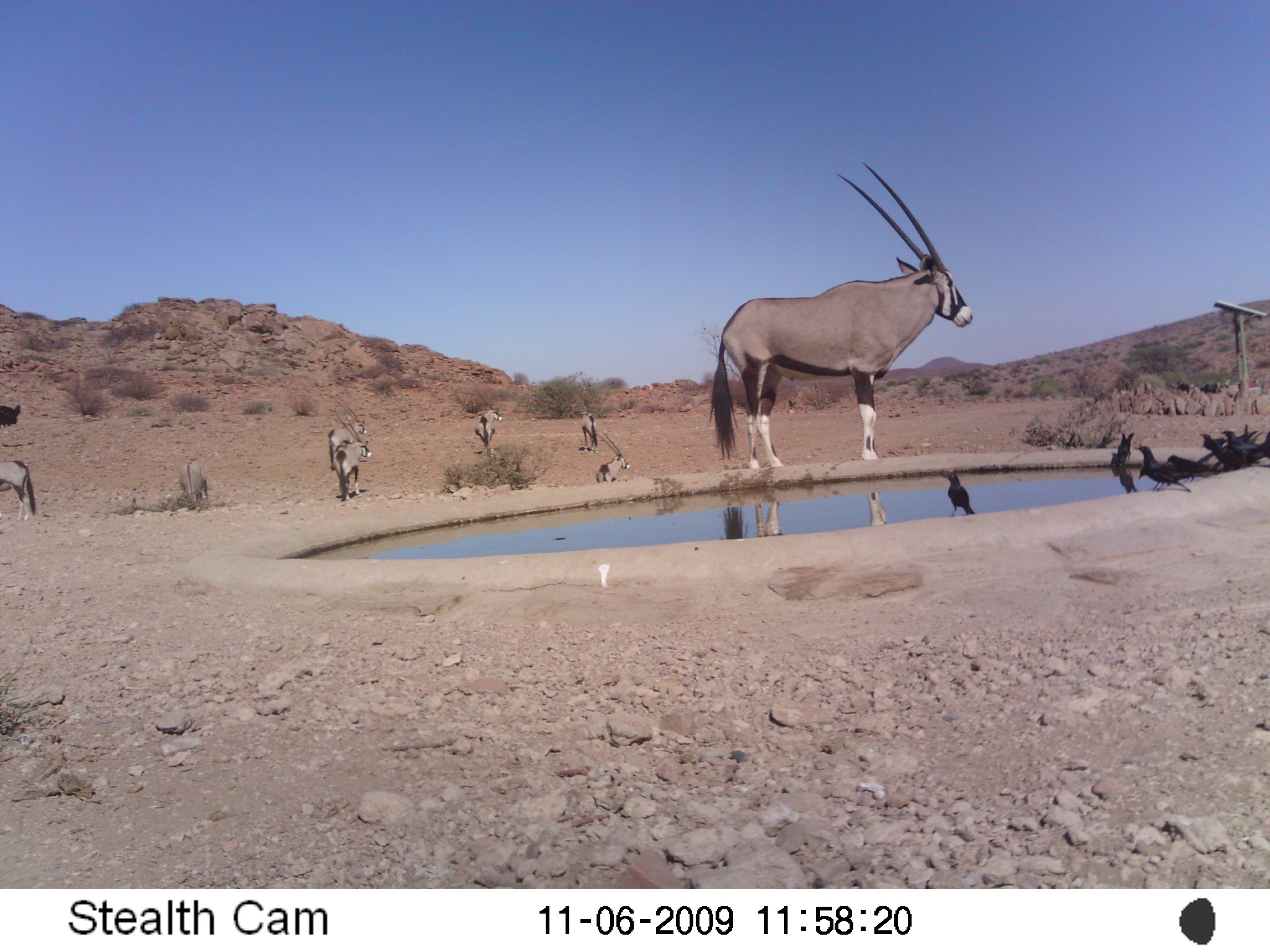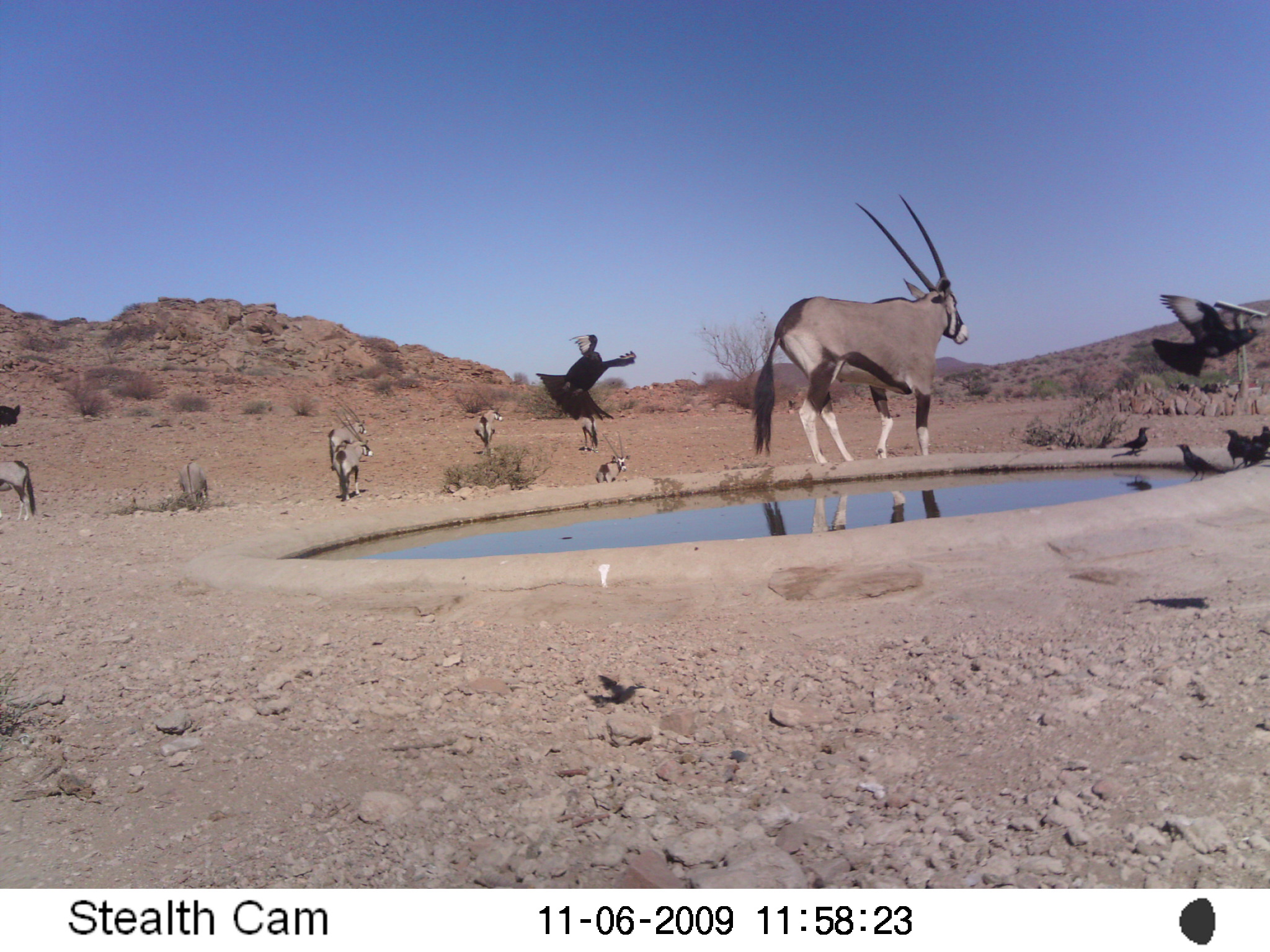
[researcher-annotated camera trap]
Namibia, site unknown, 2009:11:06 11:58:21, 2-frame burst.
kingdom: Animalia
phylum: Chordata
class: Mammalia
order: Artiodactyla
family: Bovidae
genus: Oryx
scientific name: Oryx gazella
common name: gemsbok